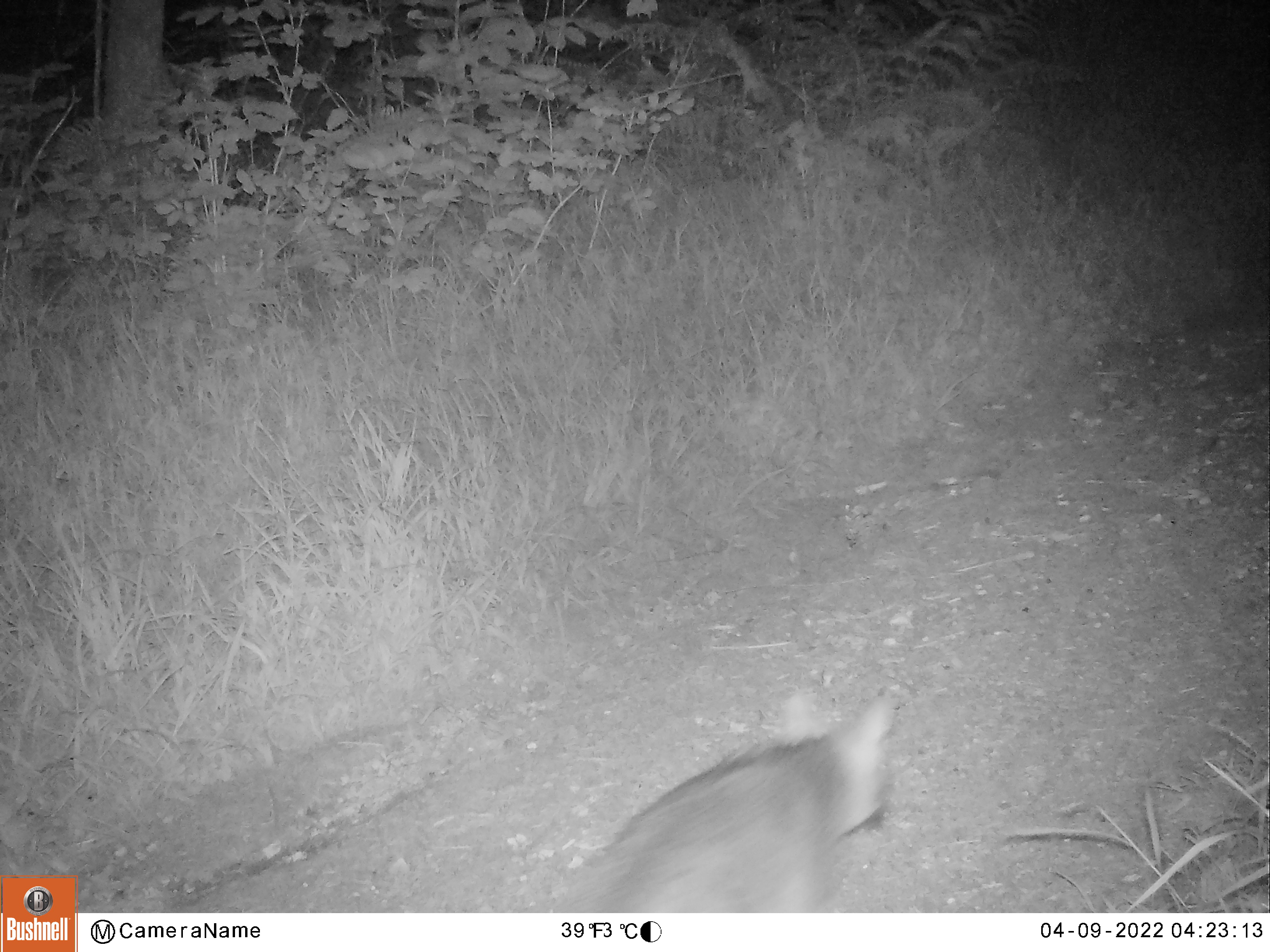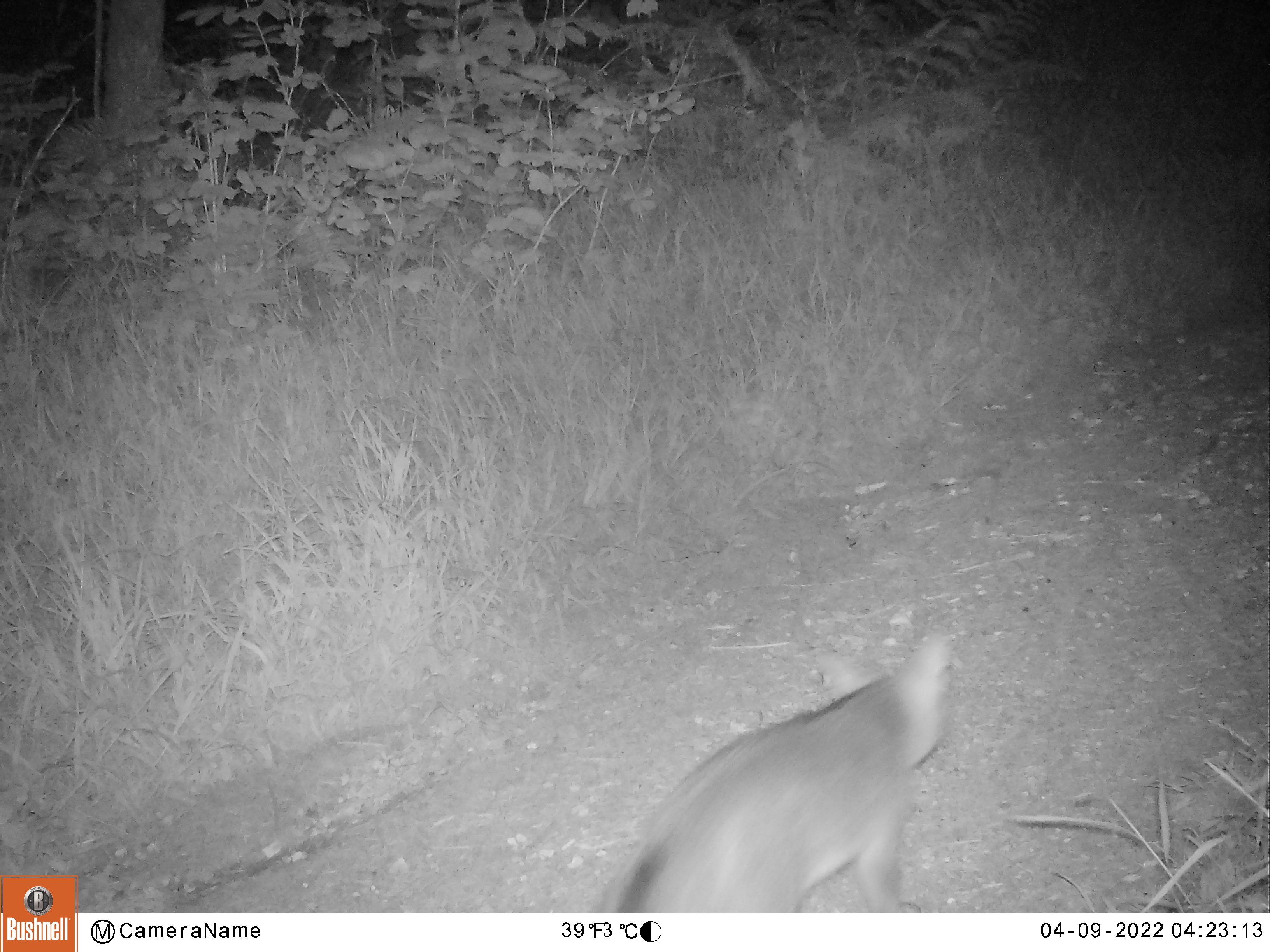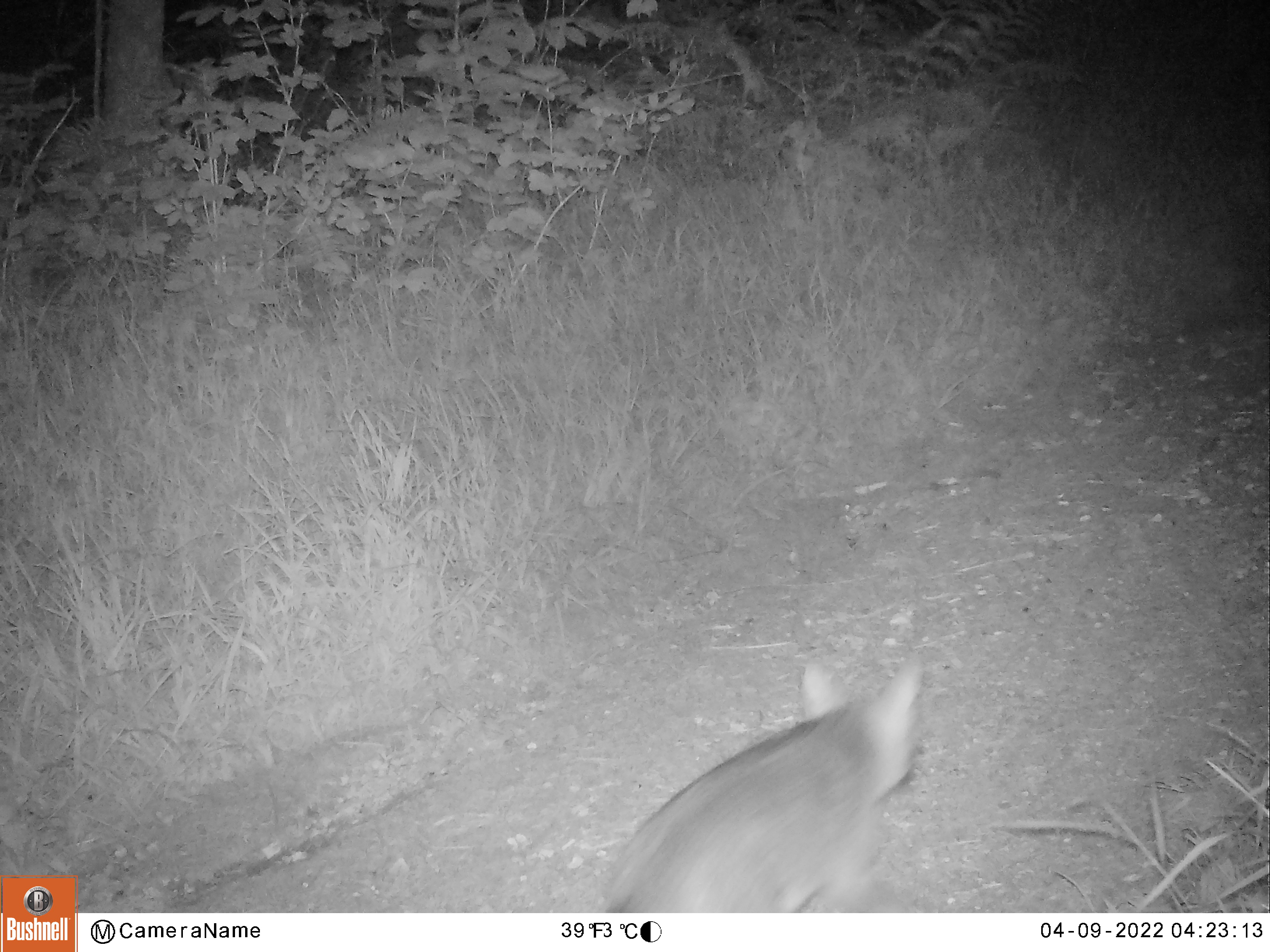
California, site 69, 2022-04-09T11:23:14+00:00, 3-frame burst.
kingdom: Animalia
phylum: Chordata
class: Mammalia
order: Carnivora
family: Canidae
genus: Urocyon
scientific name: Urocyon cinereoargenteus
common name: gray fox